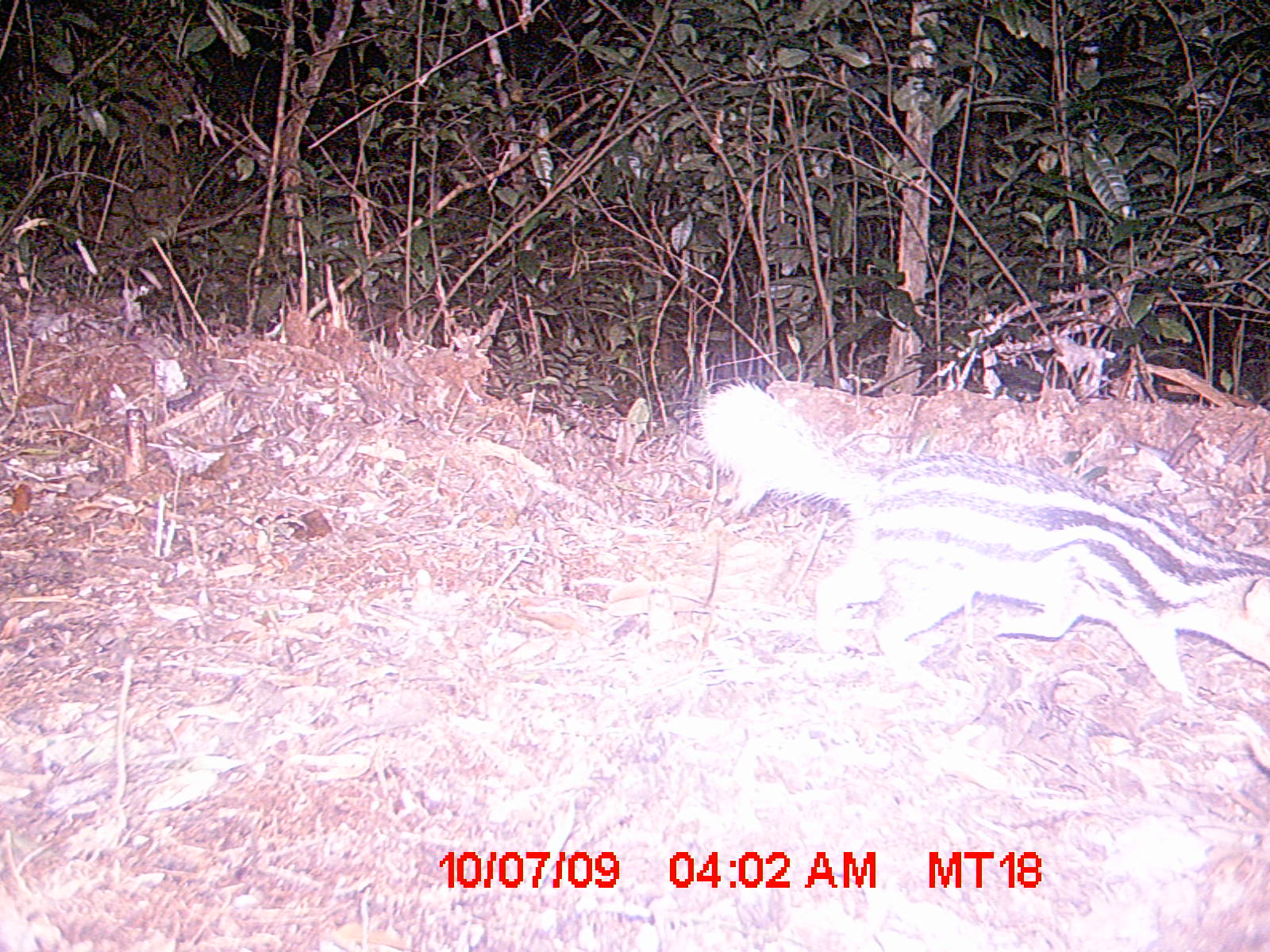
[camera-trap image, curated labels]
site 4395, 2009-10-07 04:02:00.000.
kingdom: Animalia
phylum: Chordata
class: Mammalia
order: Carnivora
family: Eupleridae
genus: Galidictis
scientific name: Galidictis fasciata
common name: broad-striped vontsira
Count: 1.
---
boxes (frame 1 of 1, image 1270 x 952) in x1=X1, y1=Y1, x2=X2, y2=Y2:
galidictis fasciata: x1=698, y1=376, x2=1269, y2=695